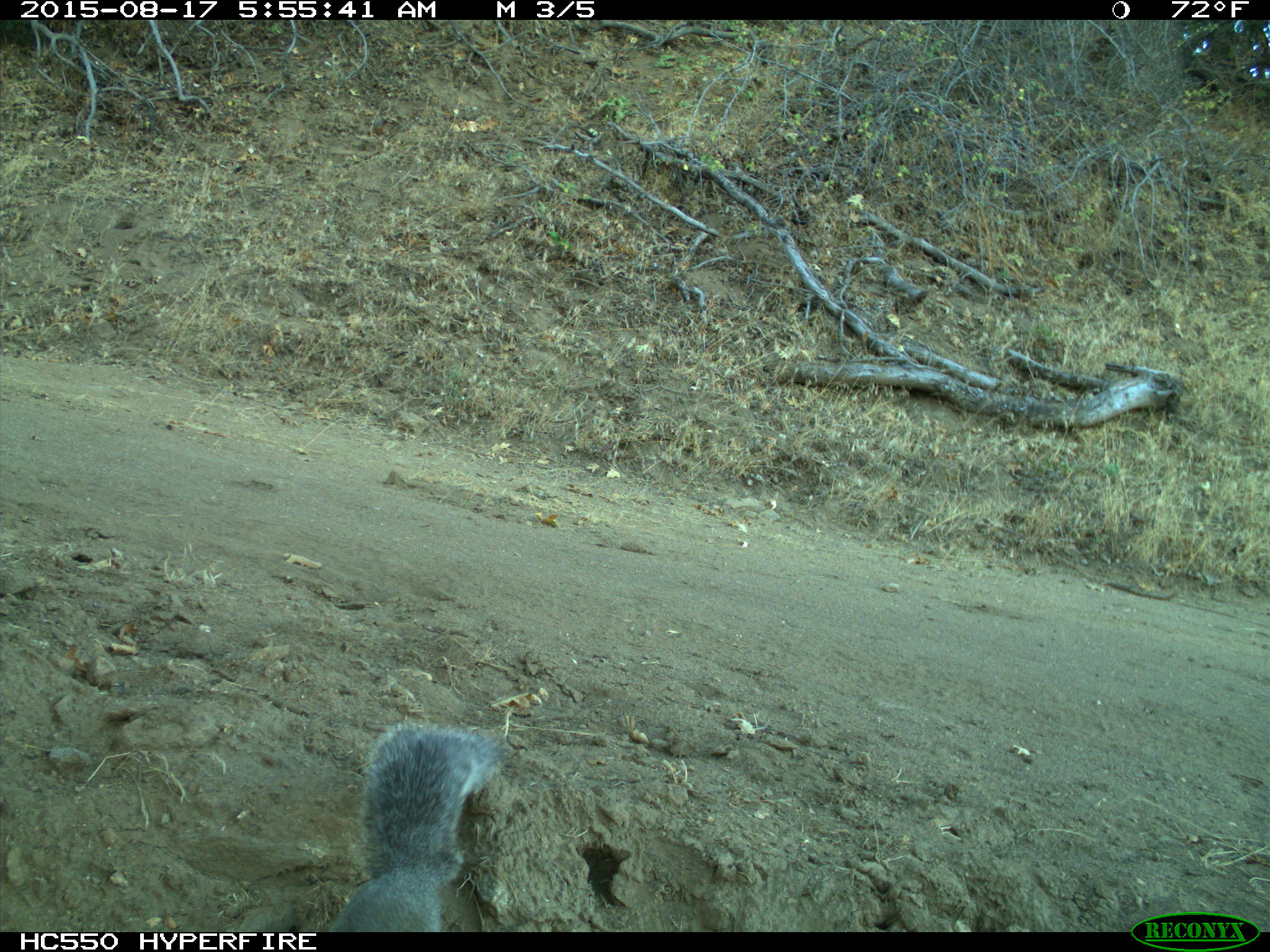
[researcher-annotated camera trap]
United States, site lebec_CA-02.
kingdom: Animalia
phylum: Chordata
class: Mammalia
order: Rodentia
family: Sciuridae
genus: Sciurus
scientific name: Sciurus carolinensis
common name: eastern gray squirrel